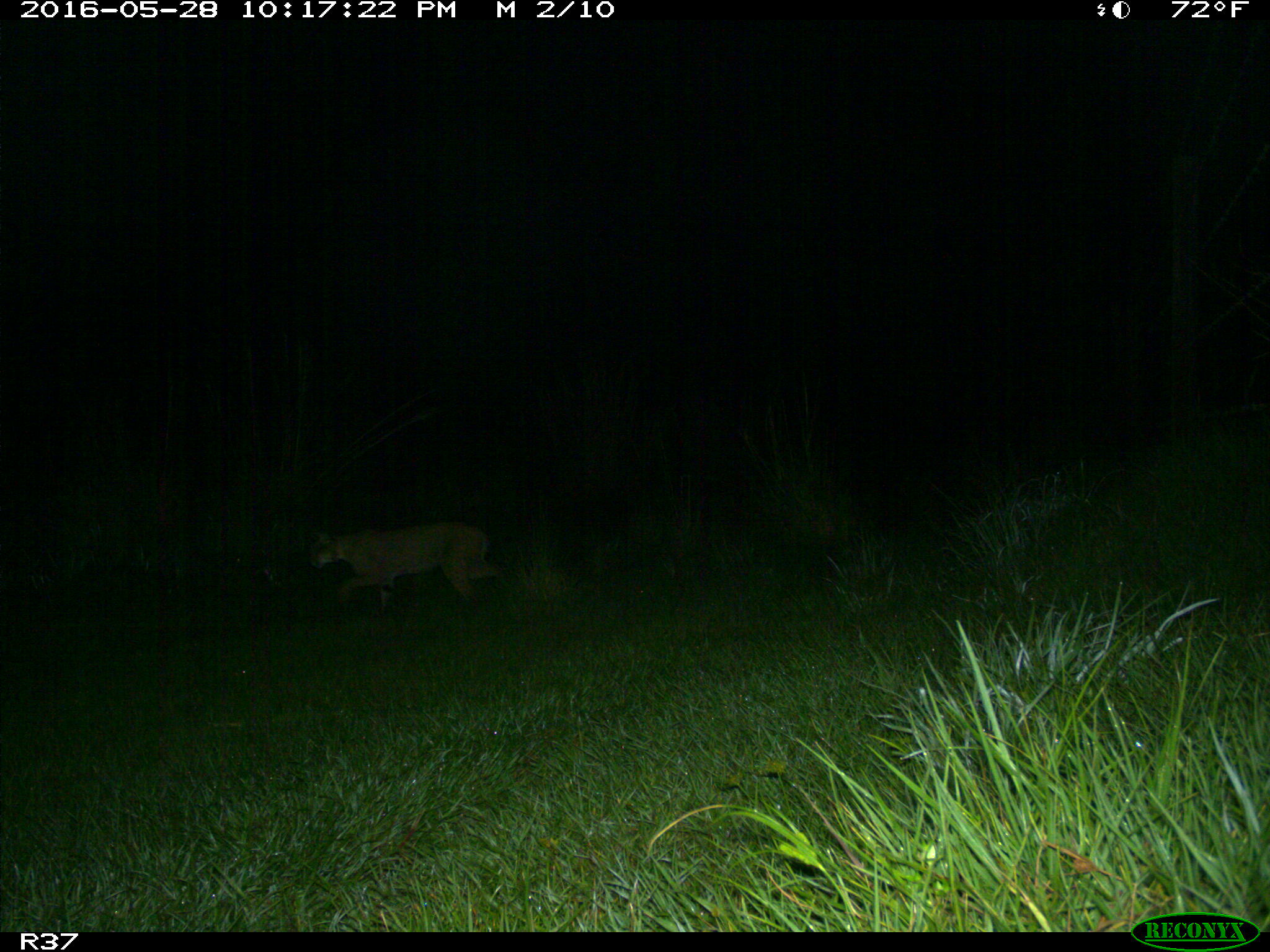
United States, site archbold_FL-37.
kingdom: Animalia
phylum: Chordata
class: Mammalia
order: Carnivora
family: Felidae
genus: Lynx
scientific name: Lynx rufus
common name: bobcat